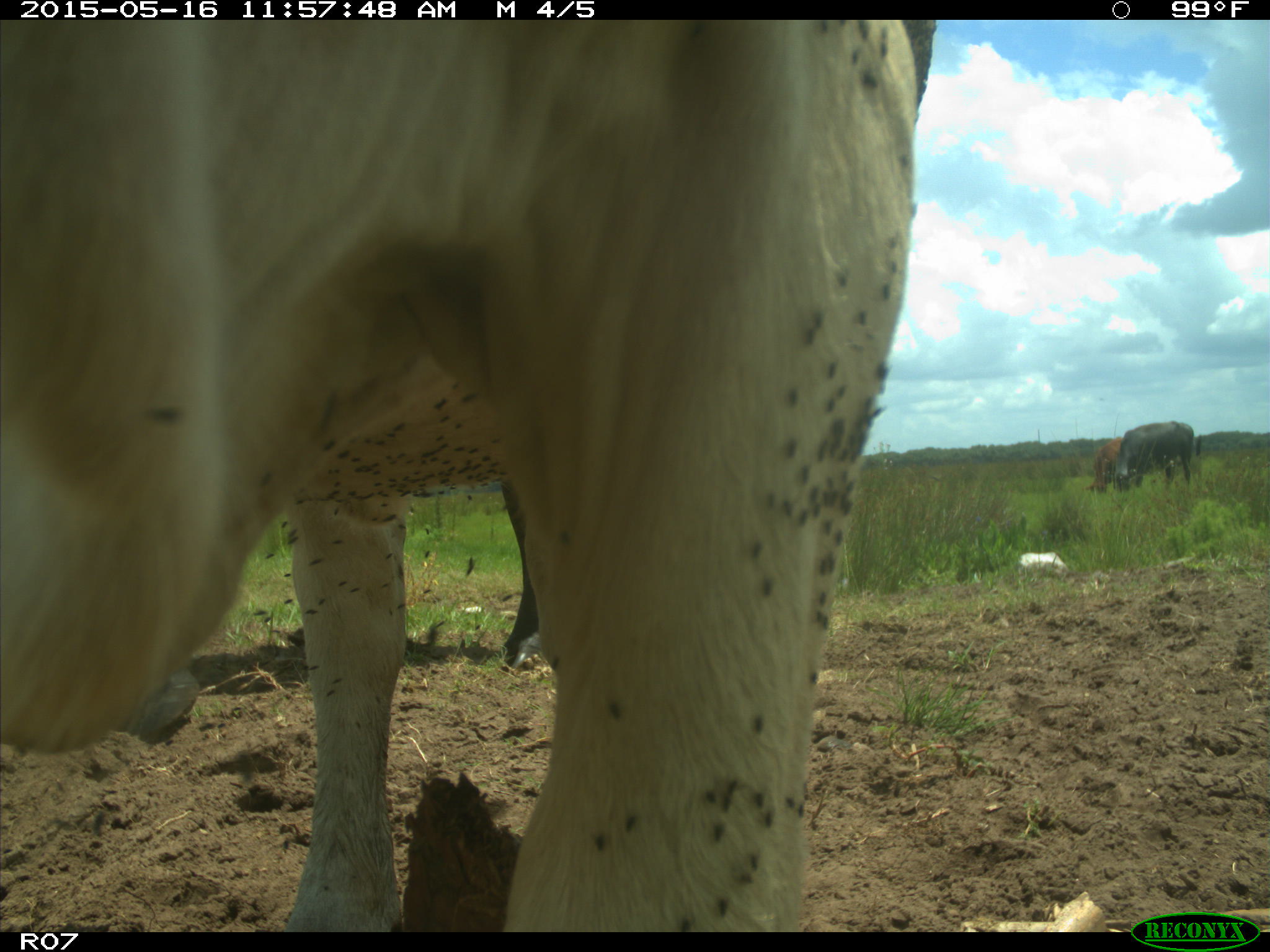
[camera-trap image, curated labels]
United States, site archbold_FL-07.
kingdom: Animalia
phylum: Chordata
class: Mammalia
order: Artiodactyla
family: Bovidae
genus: Bos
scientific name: Bos taurus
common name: domestic cow